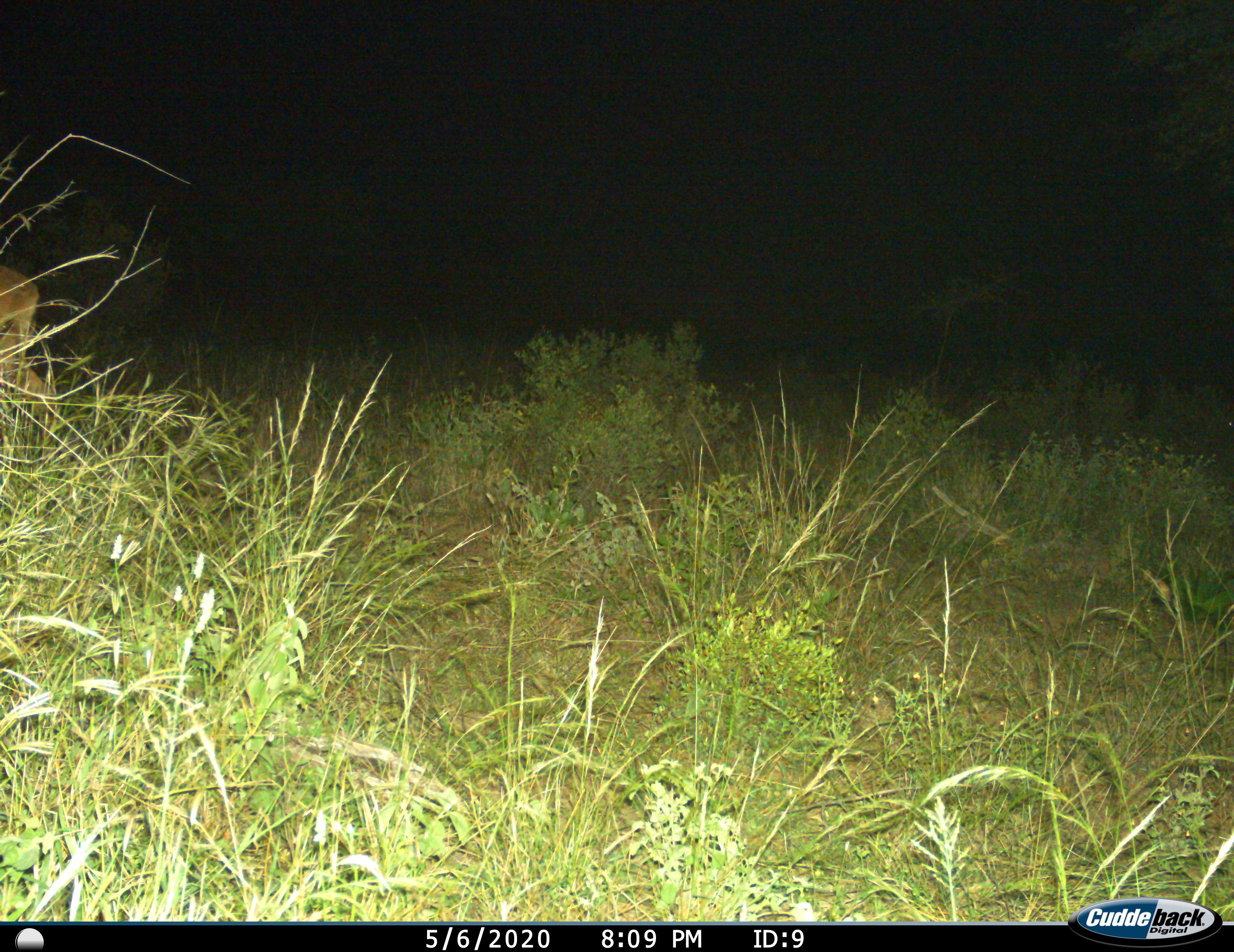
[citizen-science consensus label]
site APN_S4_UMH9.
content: unidentified animal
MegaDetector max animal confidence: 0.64